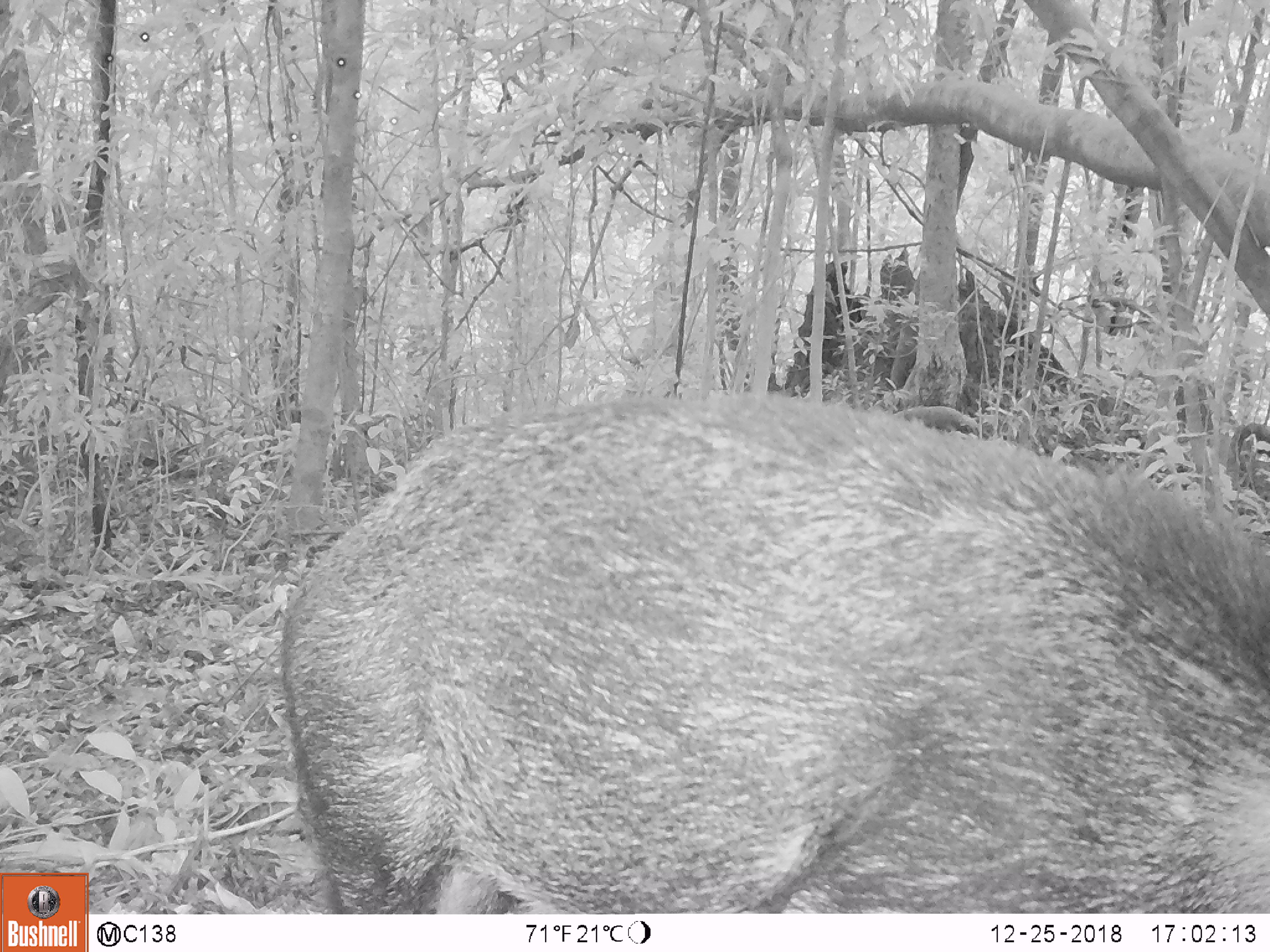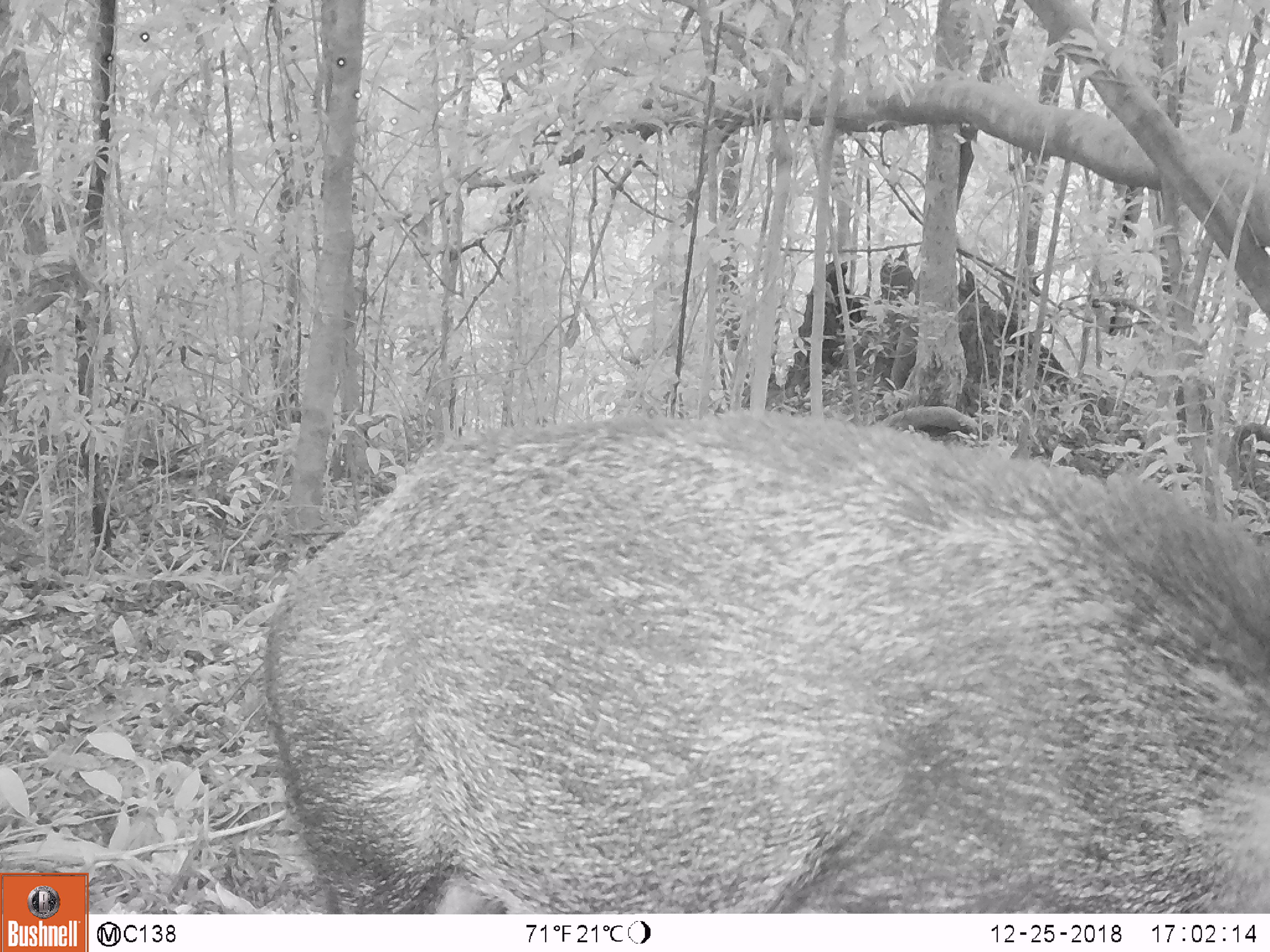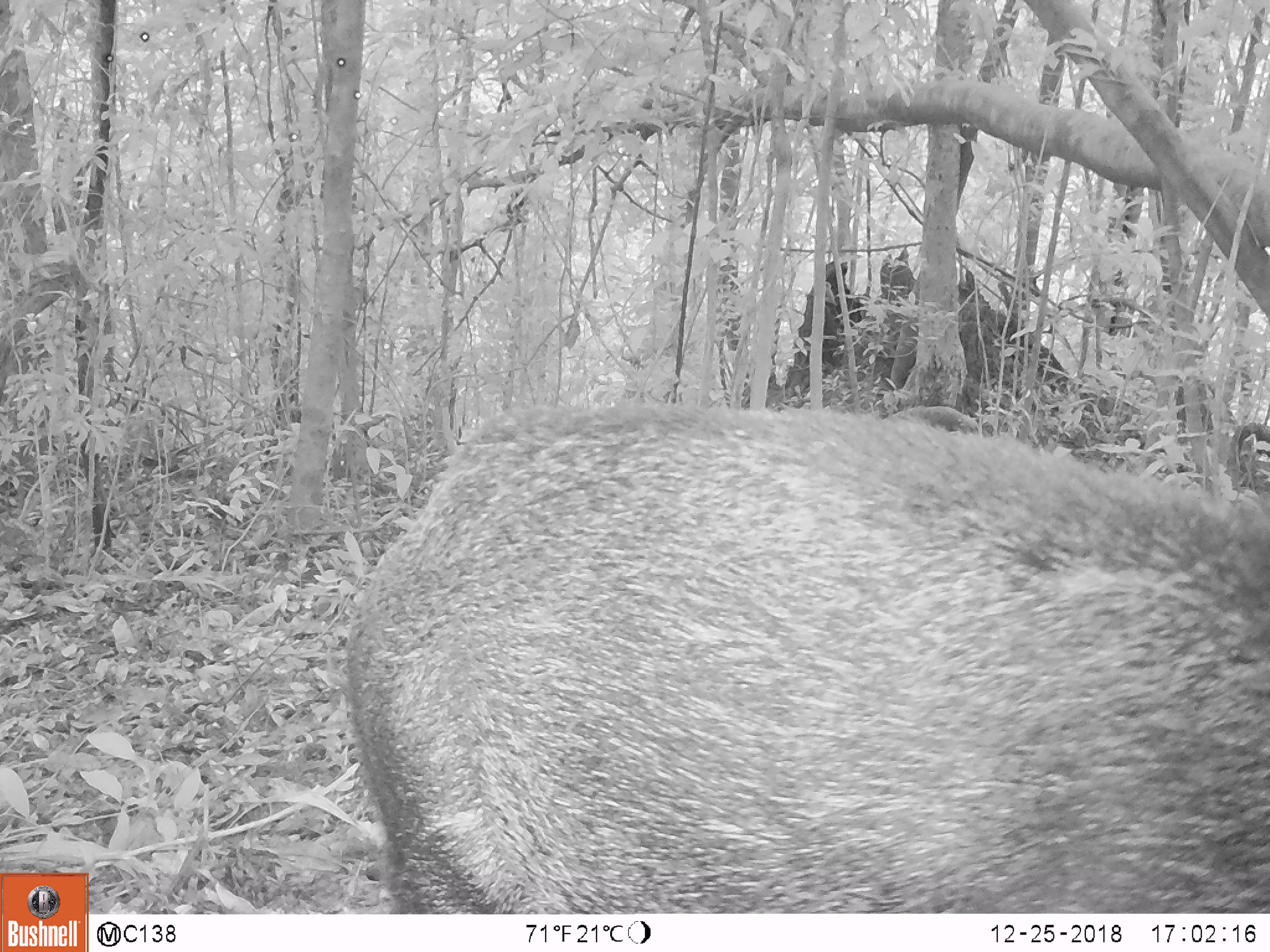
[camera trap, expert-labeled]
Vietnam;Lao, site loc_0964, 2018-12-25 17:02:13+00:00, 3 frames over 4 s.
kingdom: Animalia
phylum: Chordata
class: Mammalia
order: Artiodactyla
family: Suidae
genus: Sus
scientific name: Sus scrofa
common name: eurasian wild pig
Eurasian wild pig (Sus scrofa). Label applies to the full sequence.